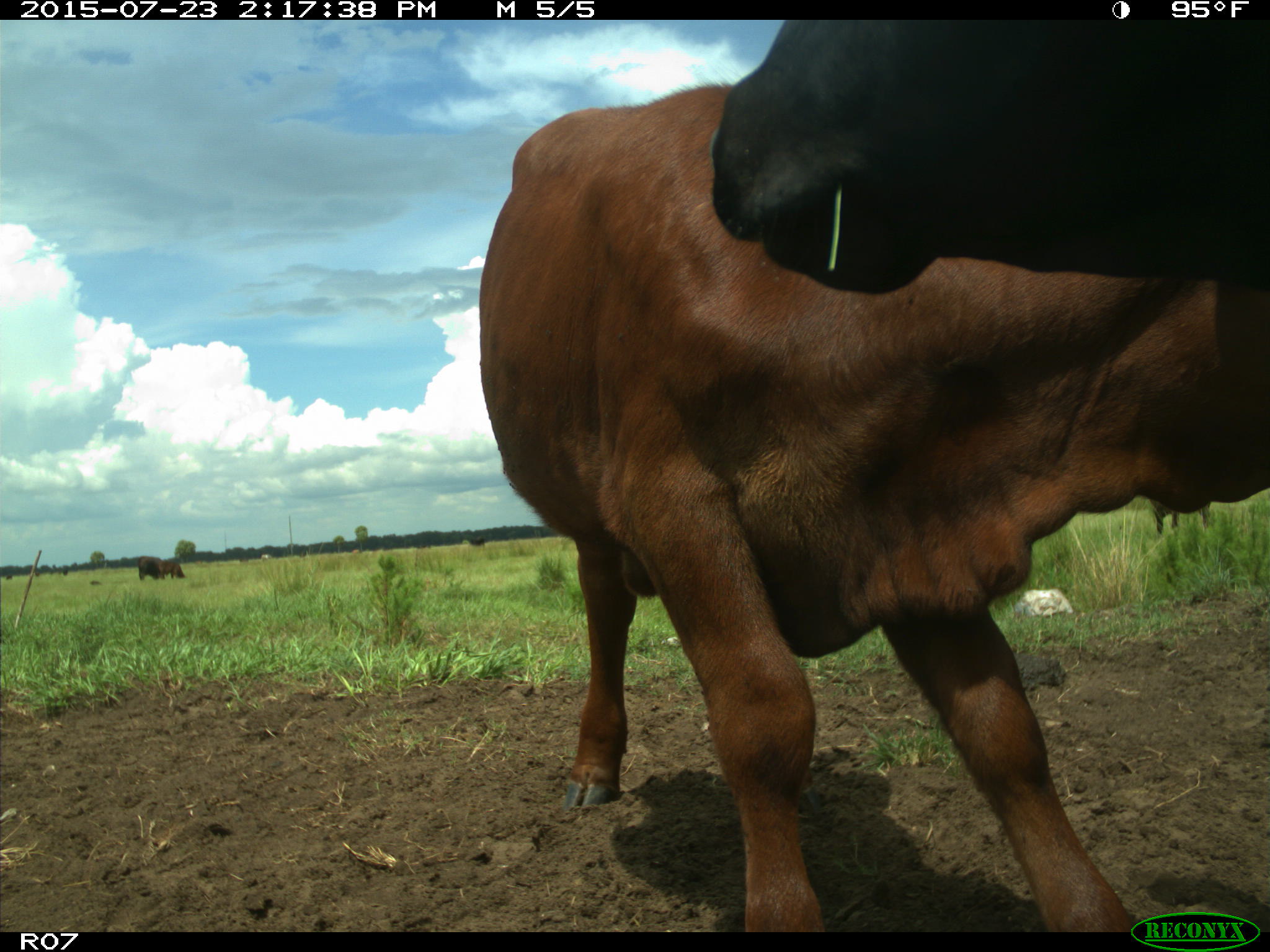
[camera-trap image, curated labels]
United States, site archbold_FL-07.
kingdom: Animalia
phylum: Chordata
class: Mammalia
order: Artiodactyla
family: Bovidae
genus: Bos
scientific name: Bos taurus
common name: domestic cow